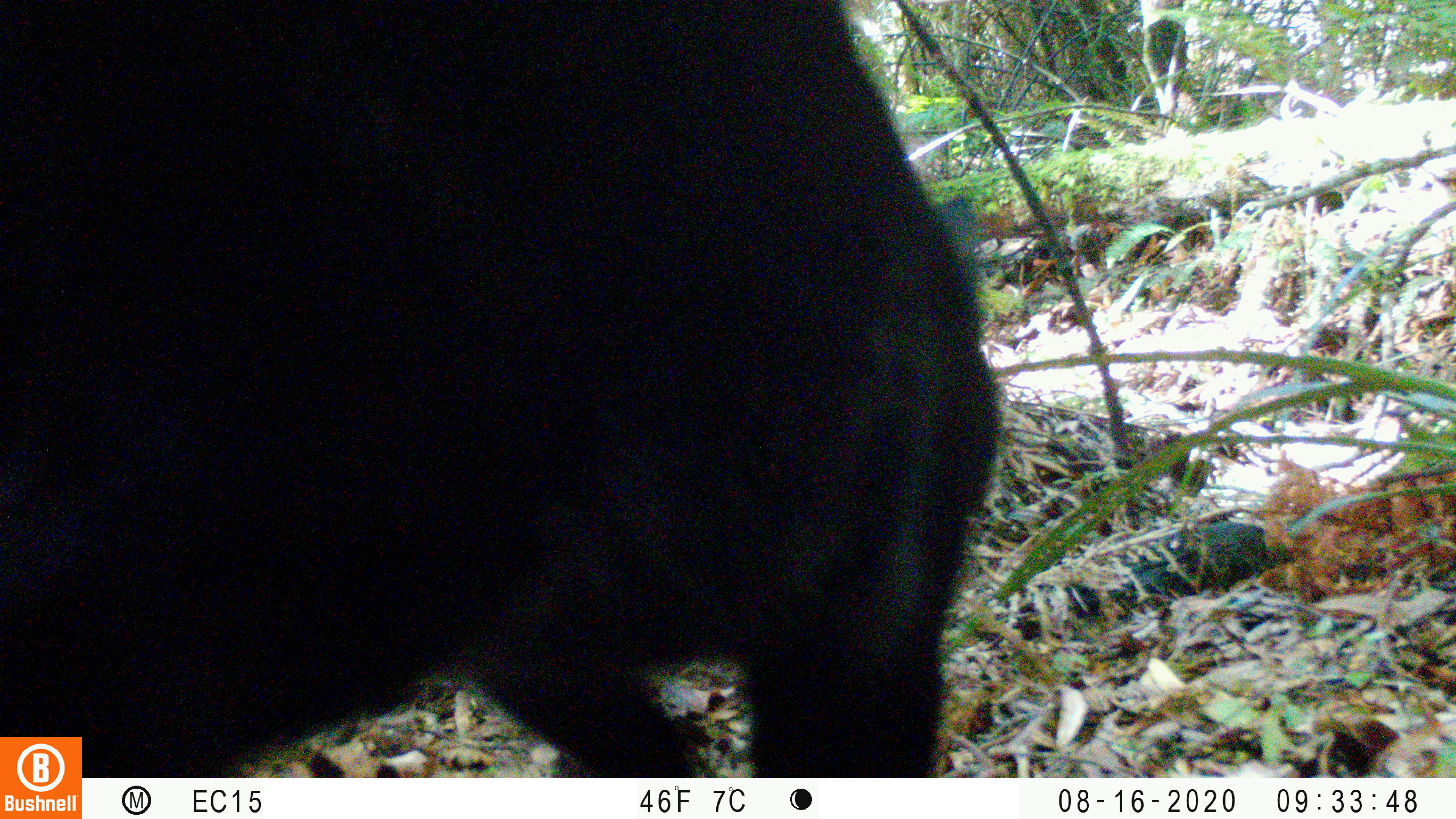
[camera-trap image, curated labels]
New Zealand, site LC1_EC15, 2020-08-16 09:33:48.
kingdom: Animalia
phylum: Chordata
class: Mammalia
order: Carnivora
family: Felidae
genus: Felis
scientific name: Felis catus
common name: domestic cat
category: cat